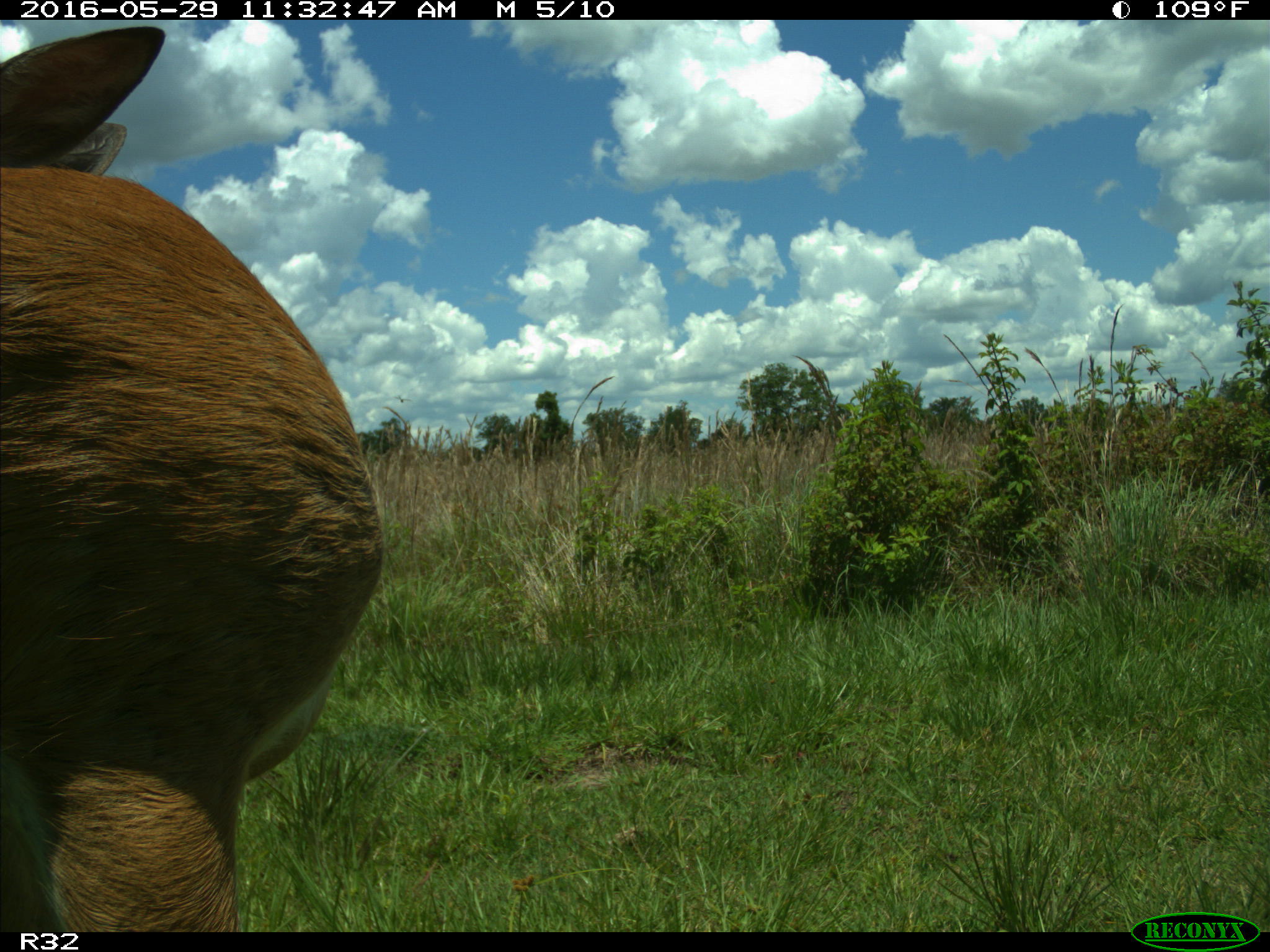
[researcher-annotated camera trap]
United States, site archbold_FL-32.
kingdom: Animalia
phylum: Chordata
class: Mammalia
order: Artiodactyla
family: Bovidae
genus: Bos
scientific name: Bos taurus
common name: domestic cow